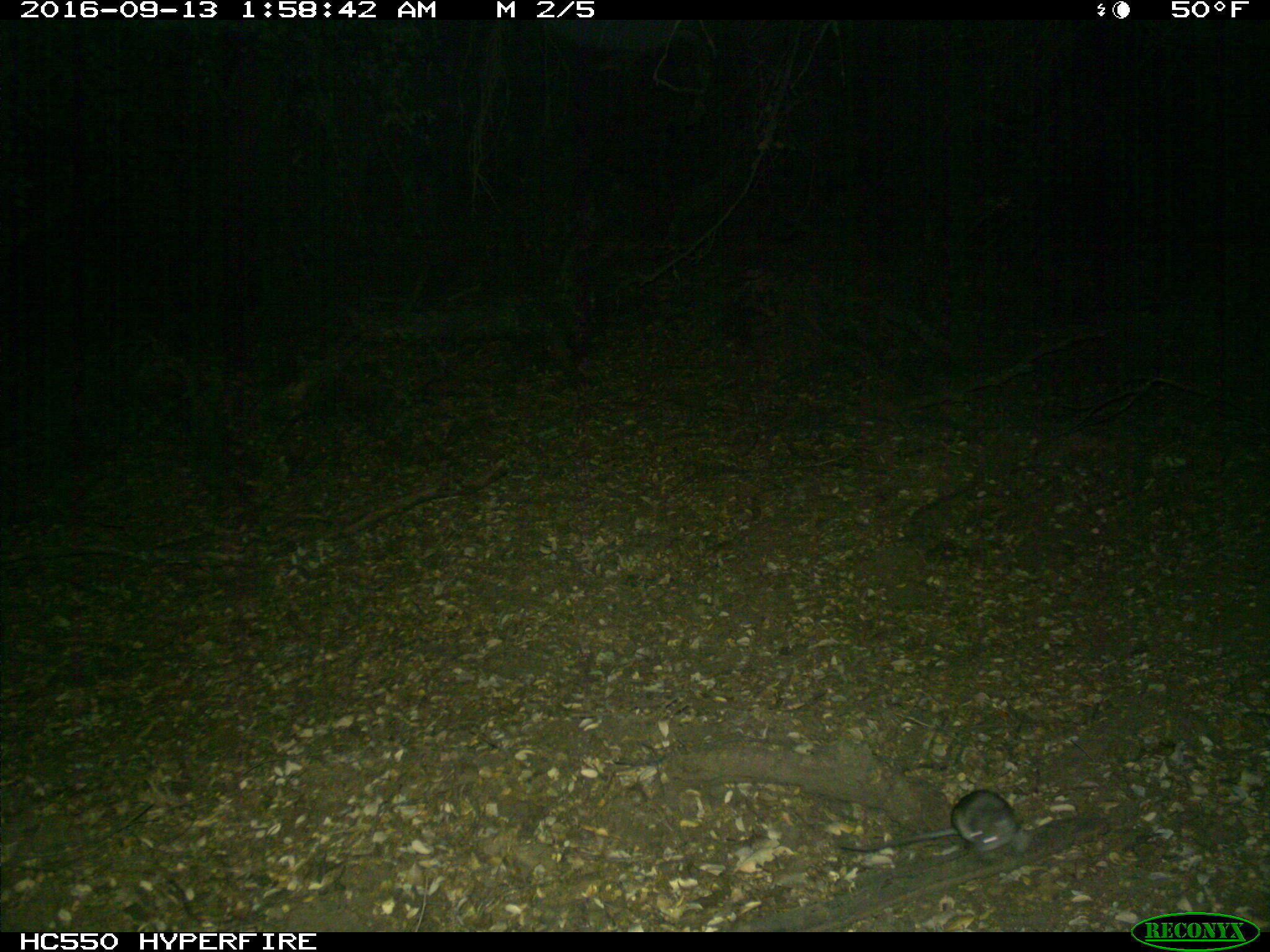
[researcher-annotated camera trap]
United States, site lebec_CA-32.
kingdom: Animalia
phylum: Chordata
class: Mammalia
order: Rodentia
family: Cricetidae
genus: Neotoma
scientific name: Neotoma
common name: pack rat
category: unidentified pack rat